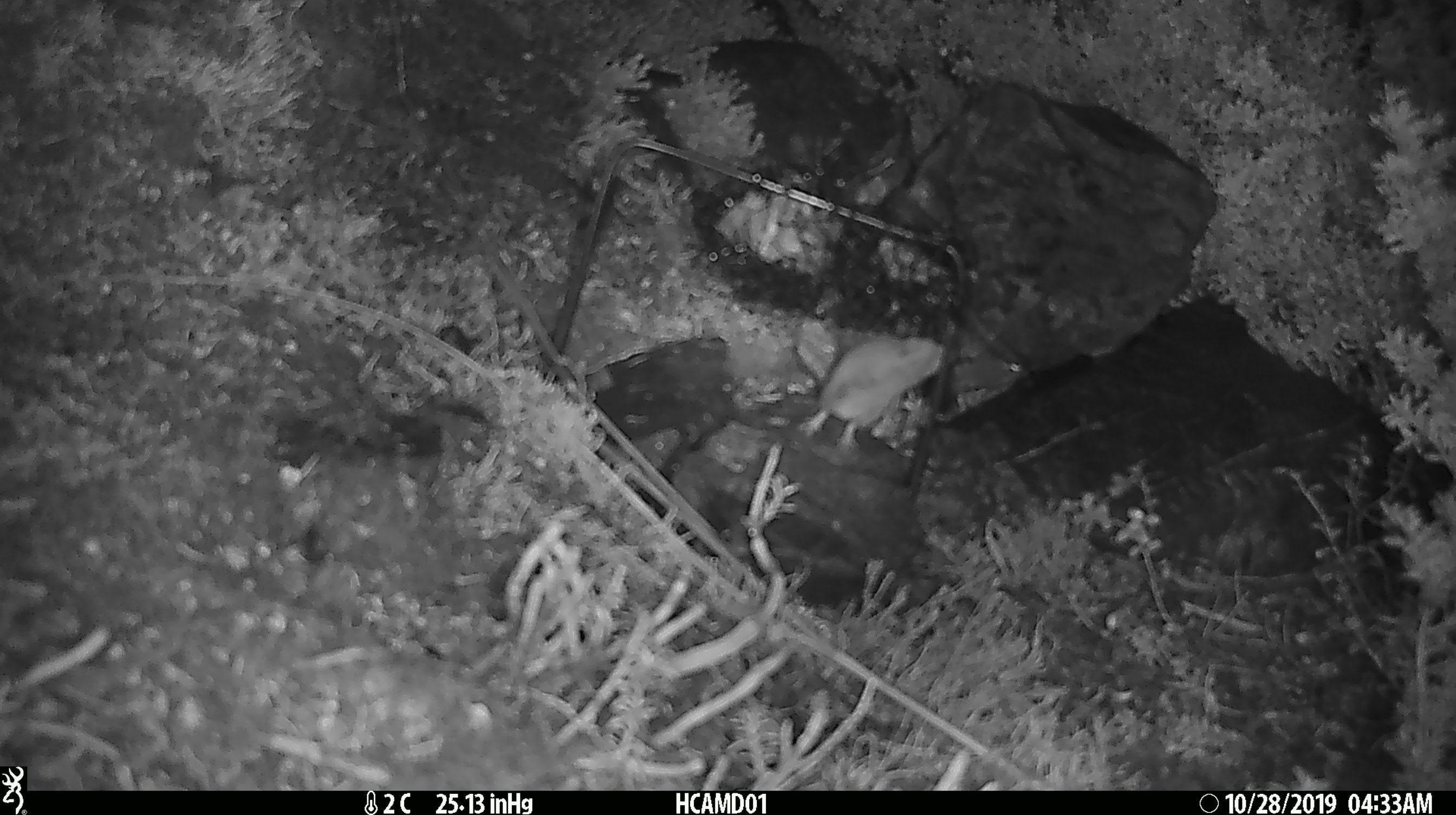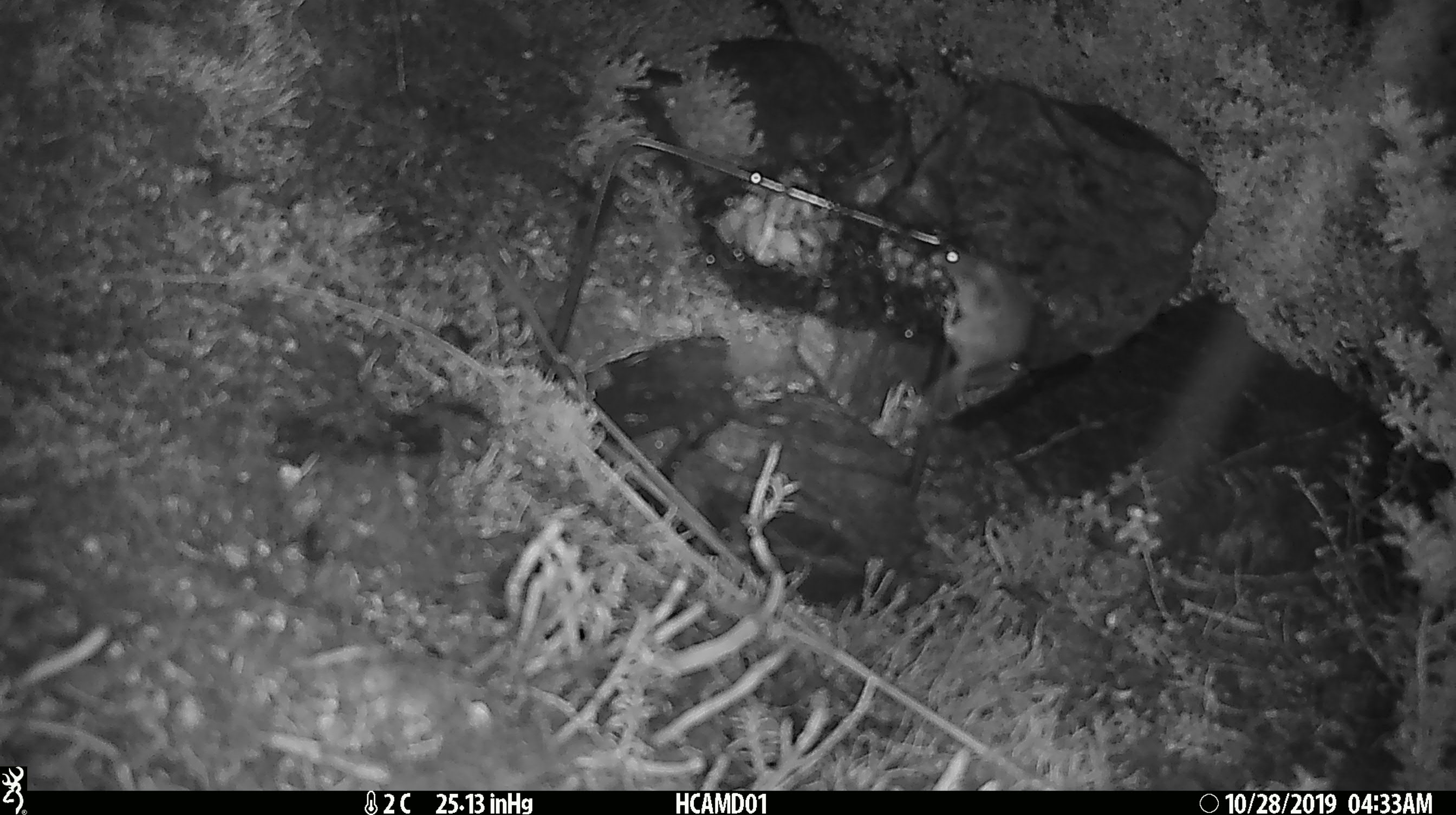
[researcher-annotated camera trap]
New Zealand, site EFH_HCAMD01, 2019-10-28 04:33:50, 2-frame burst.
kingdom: Animalia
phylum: Chordata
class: Mammalia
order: Rodentia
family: Muridae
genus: Mus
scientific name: Mus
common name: mouse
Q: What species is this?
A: Mouse (Mus).